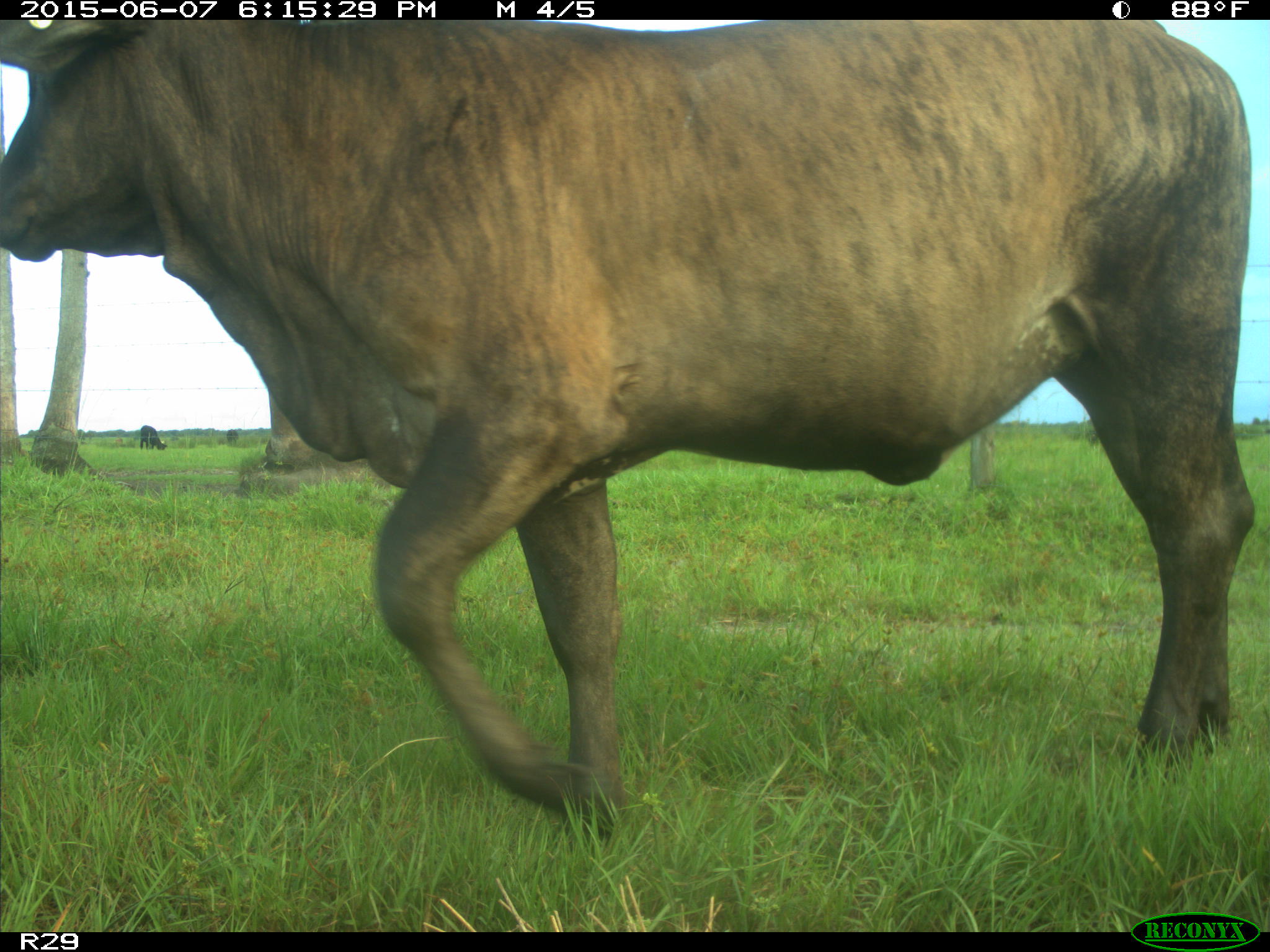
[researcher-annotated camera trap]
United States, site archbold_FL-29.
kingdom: Animalia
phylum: Chordata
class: Mammalia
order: Artiodactyla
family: Bovidae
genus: Bos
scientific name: Bos taurus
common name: domestic cow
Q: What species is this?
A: Bos taurus (domestic cow).